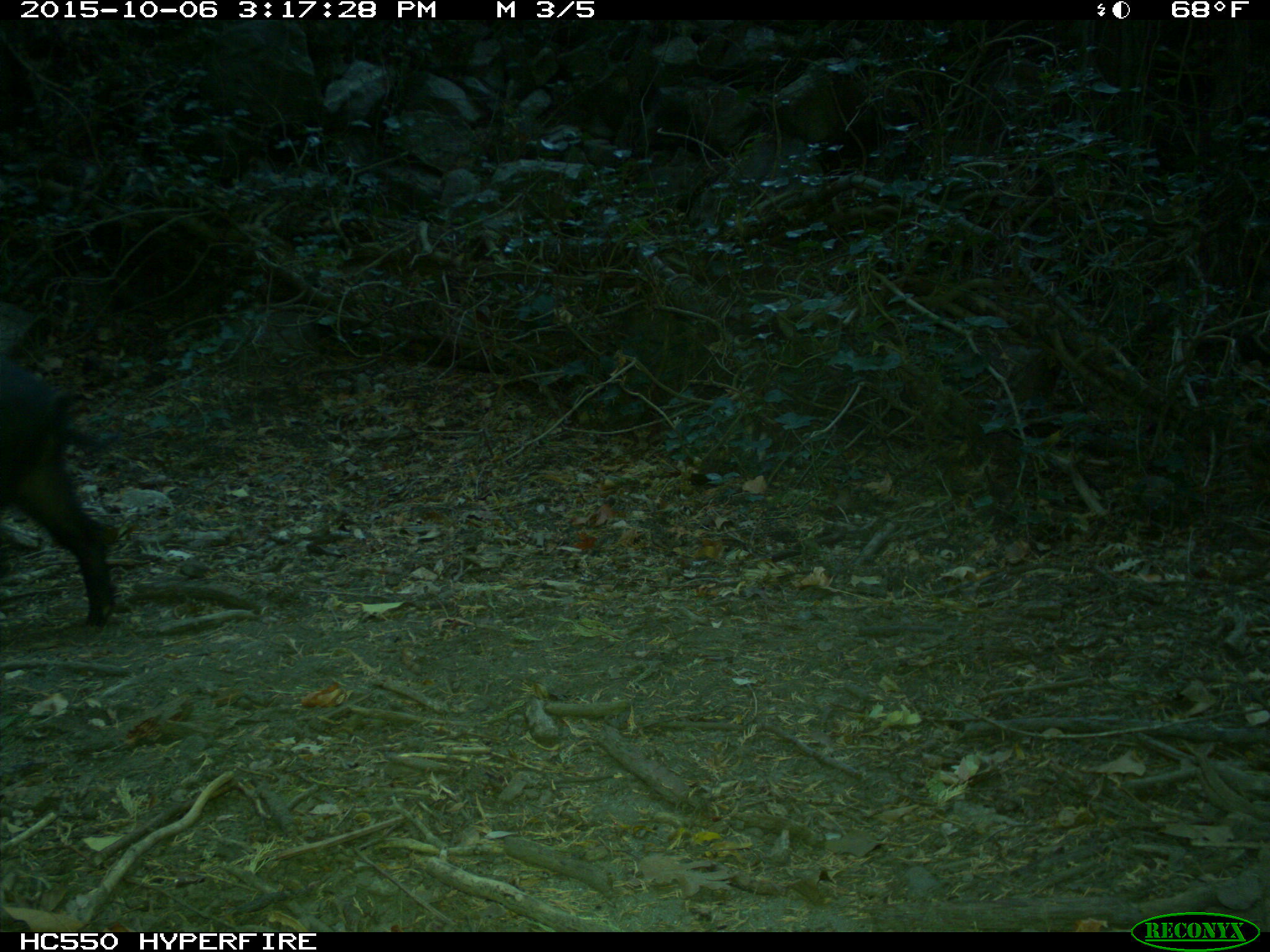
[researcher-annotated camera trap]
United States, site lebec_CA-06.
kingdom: Animalia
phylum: Chordata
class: Mammalia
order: Artiodactyla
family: Suidae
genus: Sus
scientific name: Sus scrofa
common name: wild boar